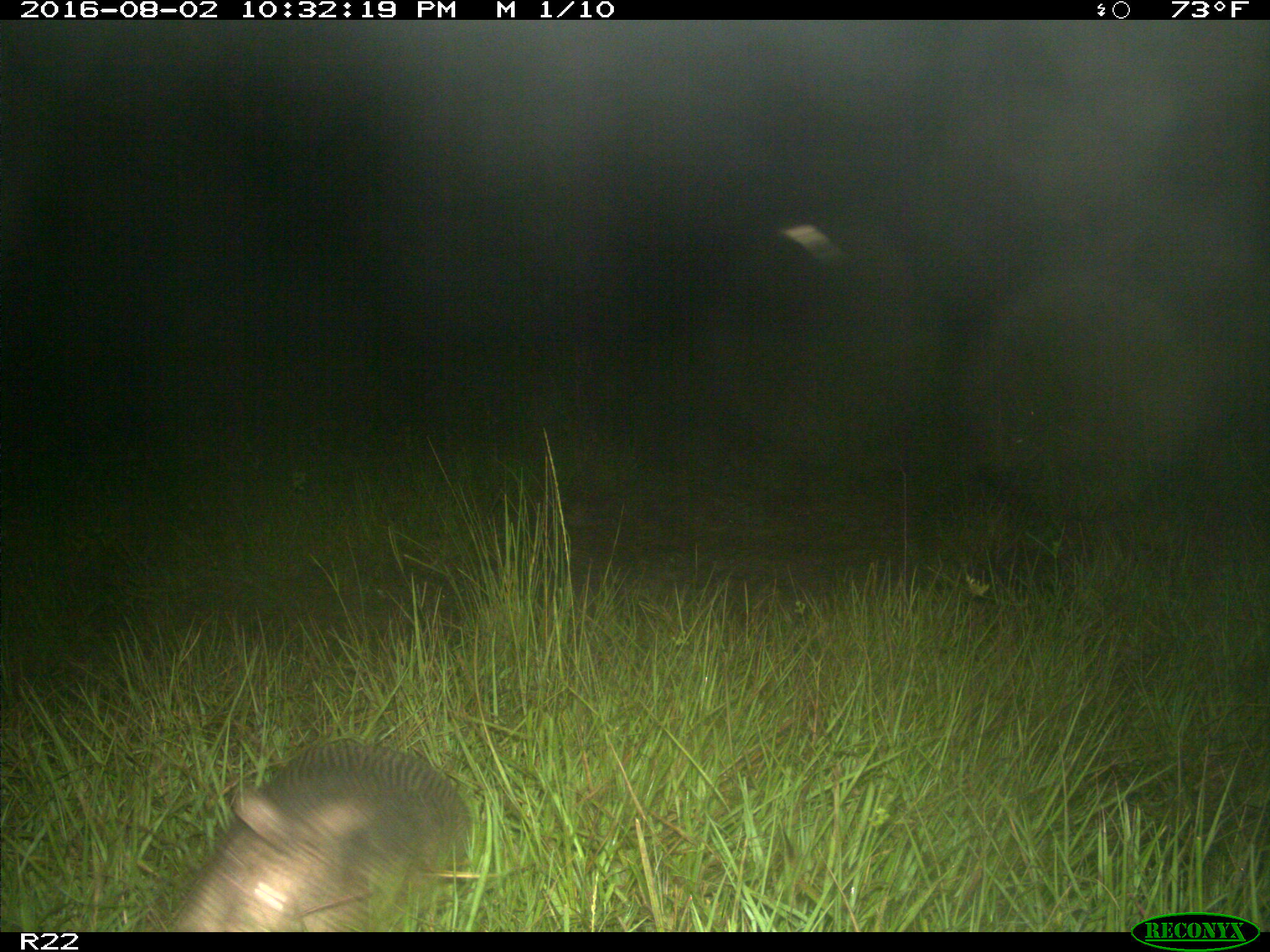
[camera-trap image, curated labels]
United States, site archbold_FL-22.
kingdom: Animalia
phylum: Chordata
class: Mammalia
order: Cingulata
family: Dasypodidae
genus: Dasypus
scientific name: Dasypus novemcinctus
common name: nine-banded armadillo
Dasypus novemcinctus (nine-banded armadillo).